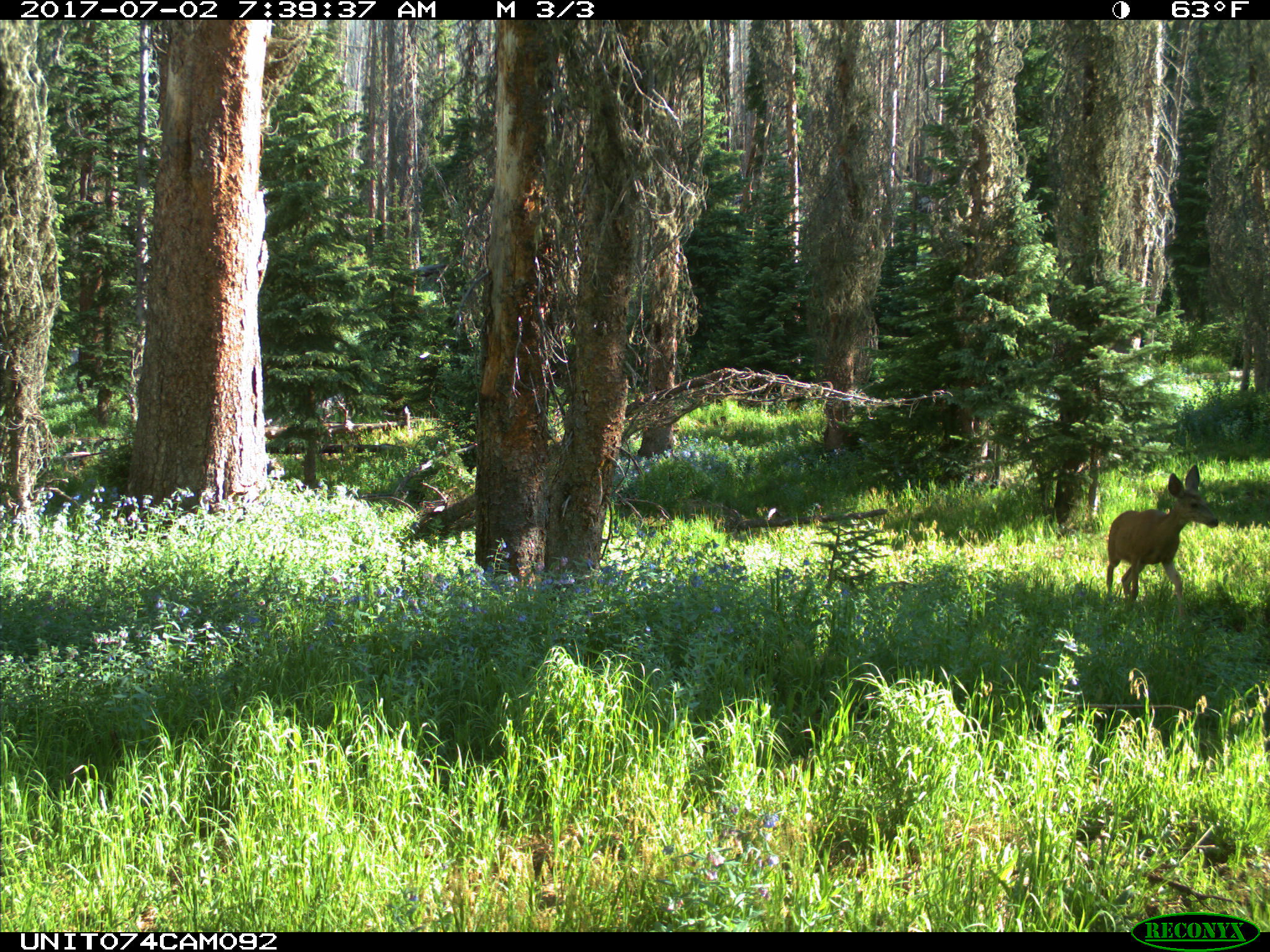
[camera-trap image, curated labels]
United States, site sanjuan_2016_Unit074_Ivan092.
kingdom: Animalia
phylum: Chordata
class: Mammalia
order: Artiodactyla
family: Cervidae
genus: Odocoileus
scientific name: Odocoileus hemionus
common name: mule deer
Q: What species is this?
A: Odocoileus hemionus (mule deer).